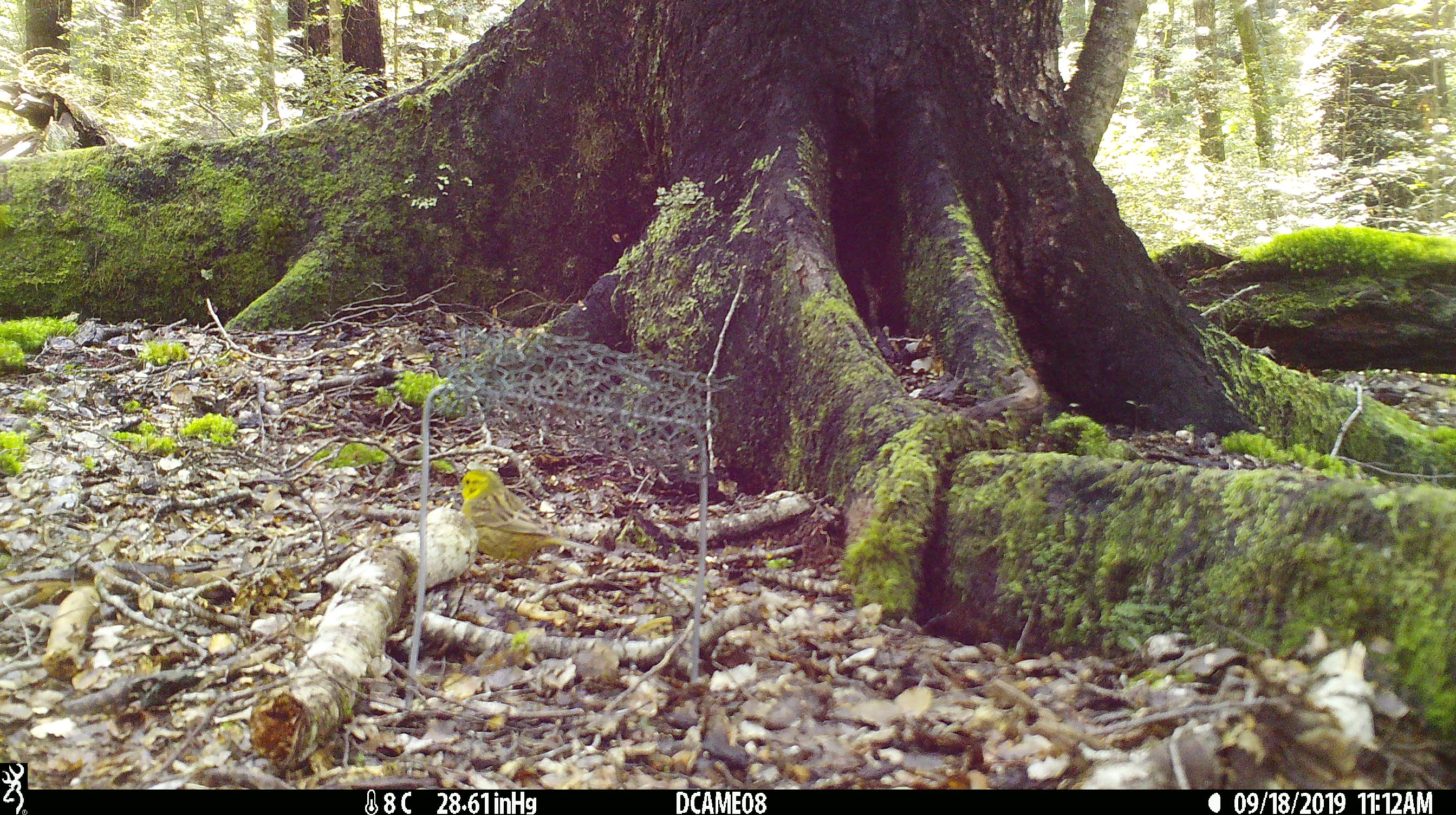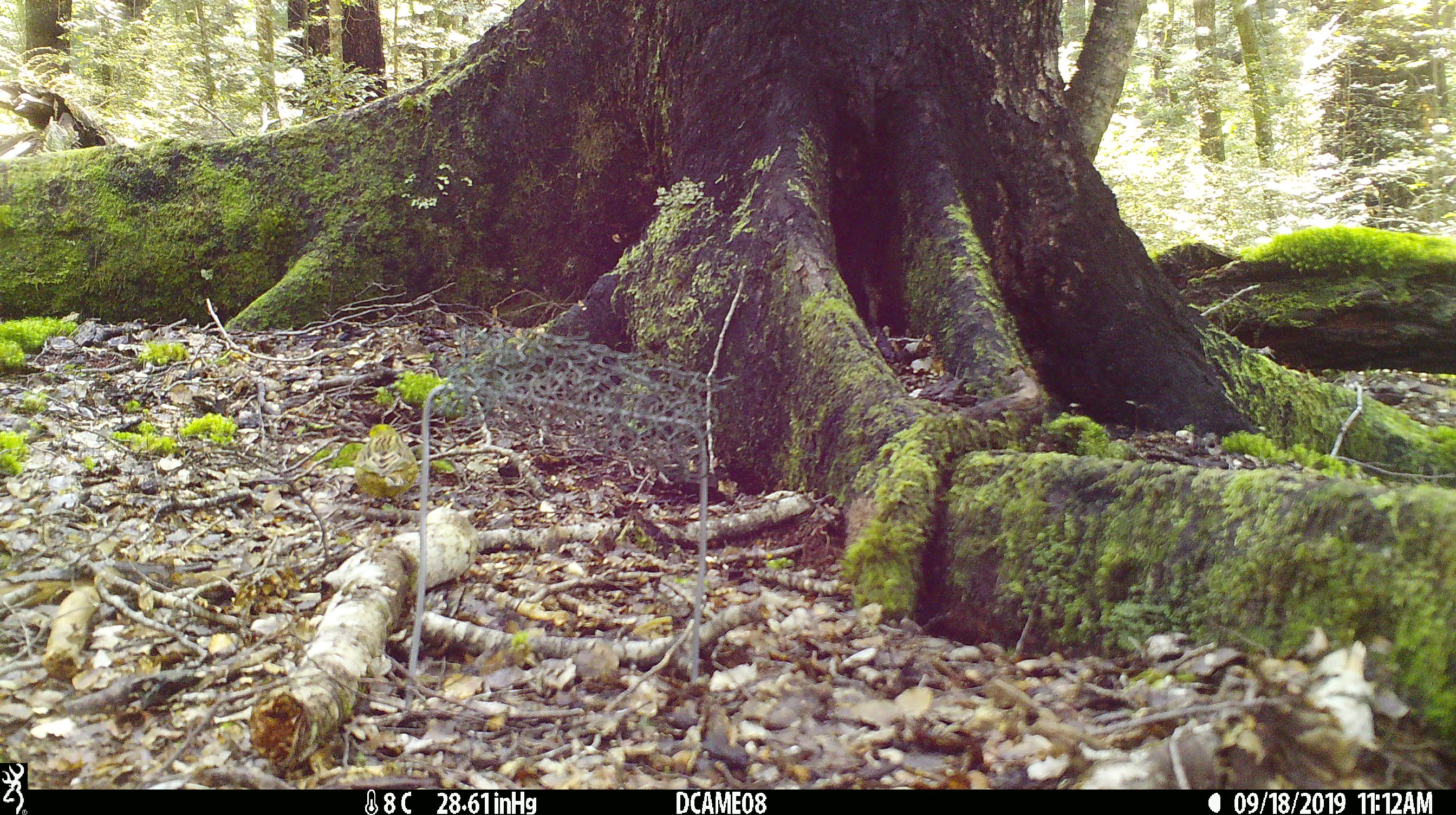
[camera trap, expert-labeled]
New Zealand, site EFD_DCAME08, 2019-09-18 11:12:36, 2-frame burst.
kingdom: Animalia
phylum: Chordata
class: Aves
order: Passeriformes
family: Emberizidae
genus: Emberiza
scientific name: Emberiza citrinella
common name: yellowhammer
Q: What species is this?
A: Yellowhammer (Emberiza citrinella).